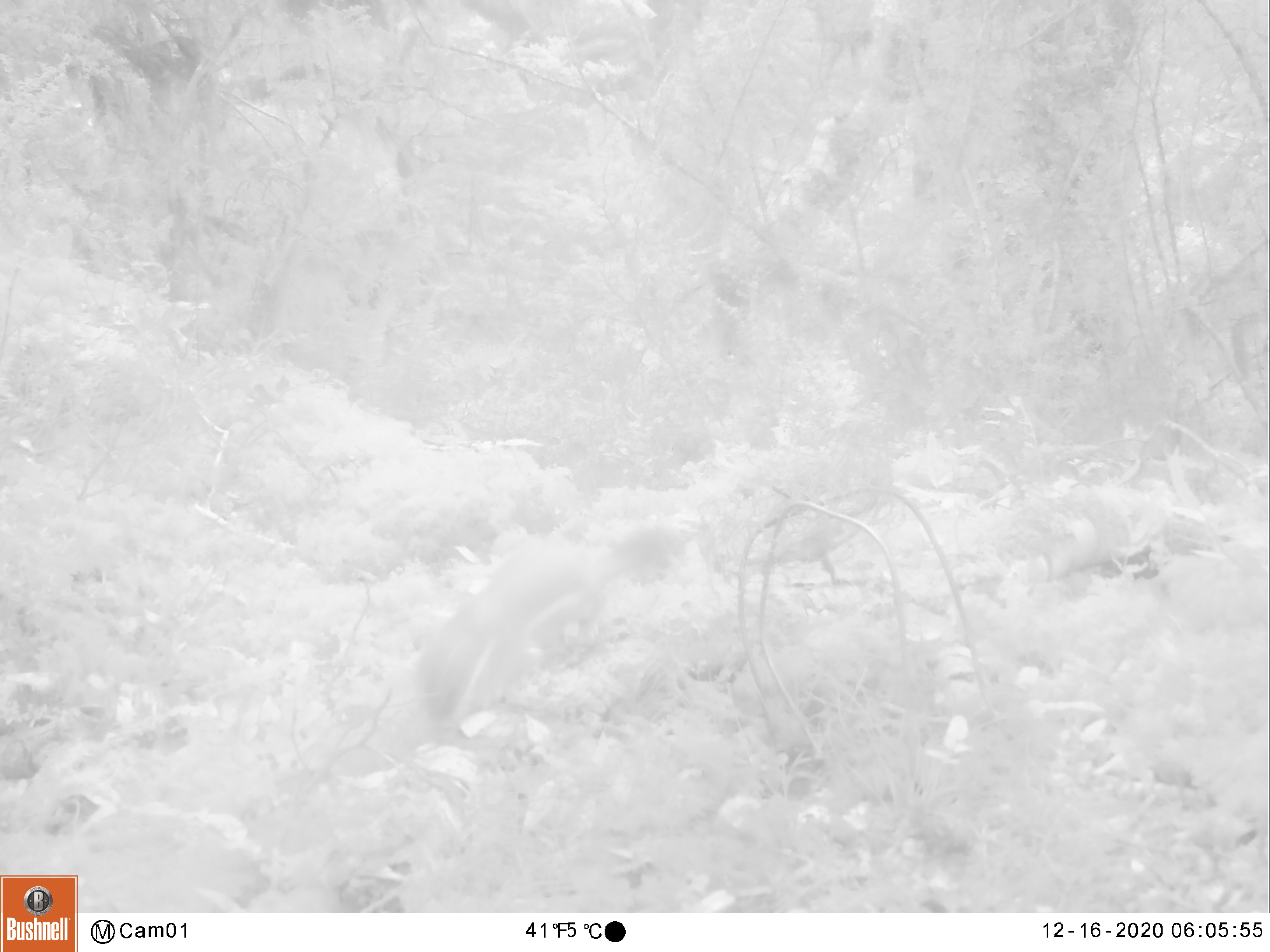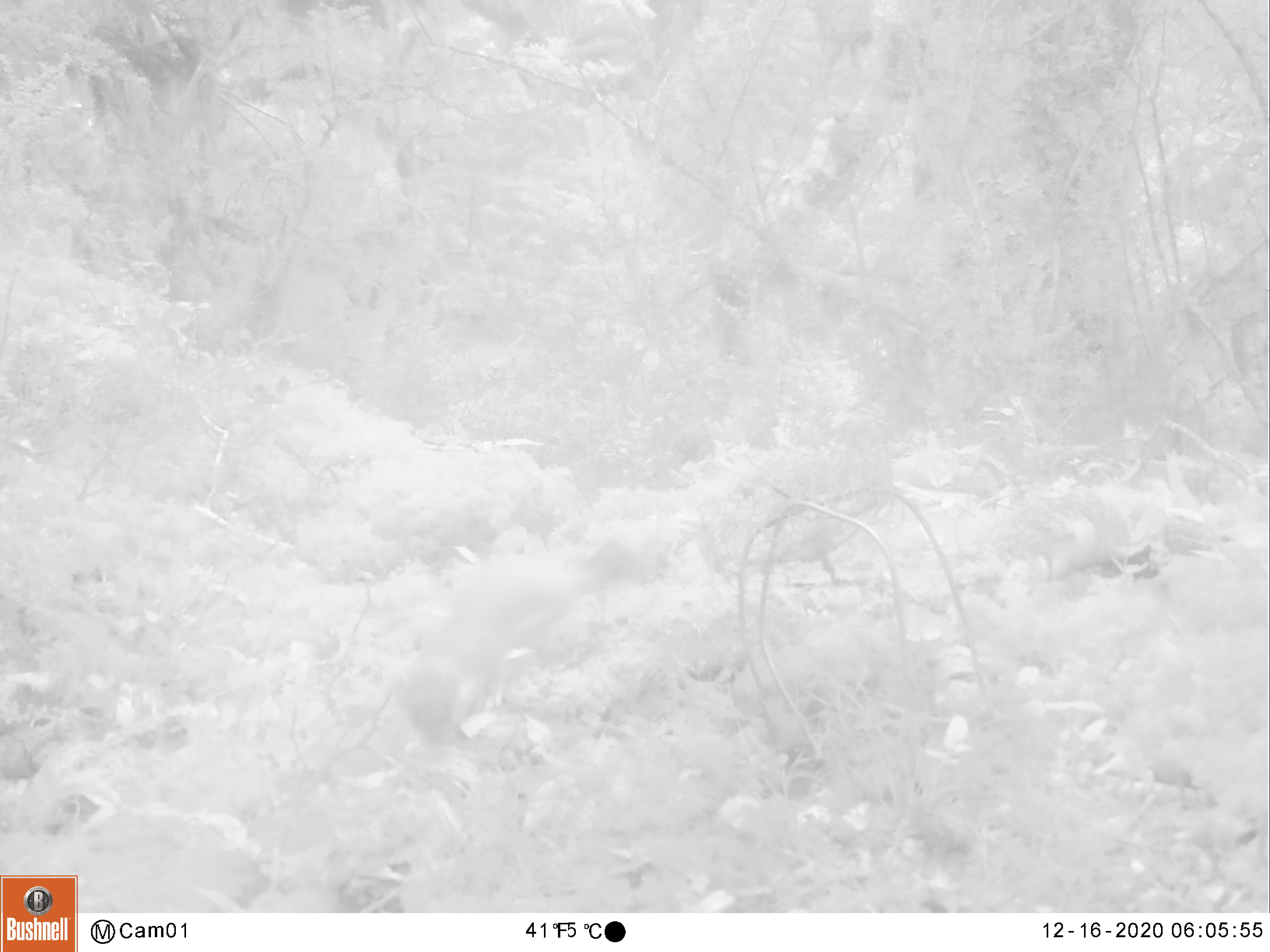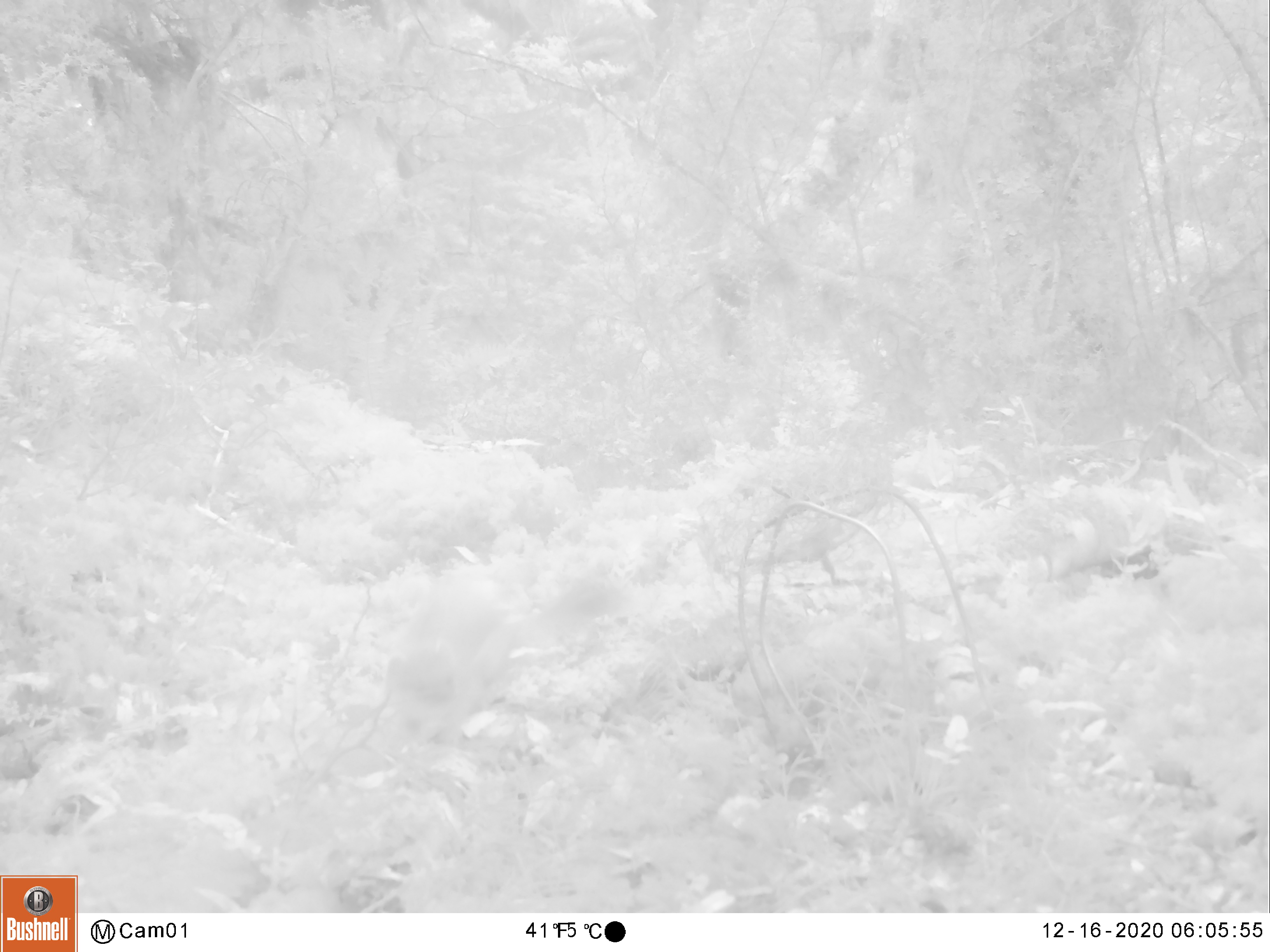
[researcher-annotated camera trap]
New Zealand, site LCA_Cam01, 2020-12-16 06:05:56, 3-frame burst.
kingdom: Animalia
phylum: Chordata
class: Mammalia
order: Carnivora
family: Mustelidae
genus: Mustela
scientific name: Mustela erminea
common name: stoat